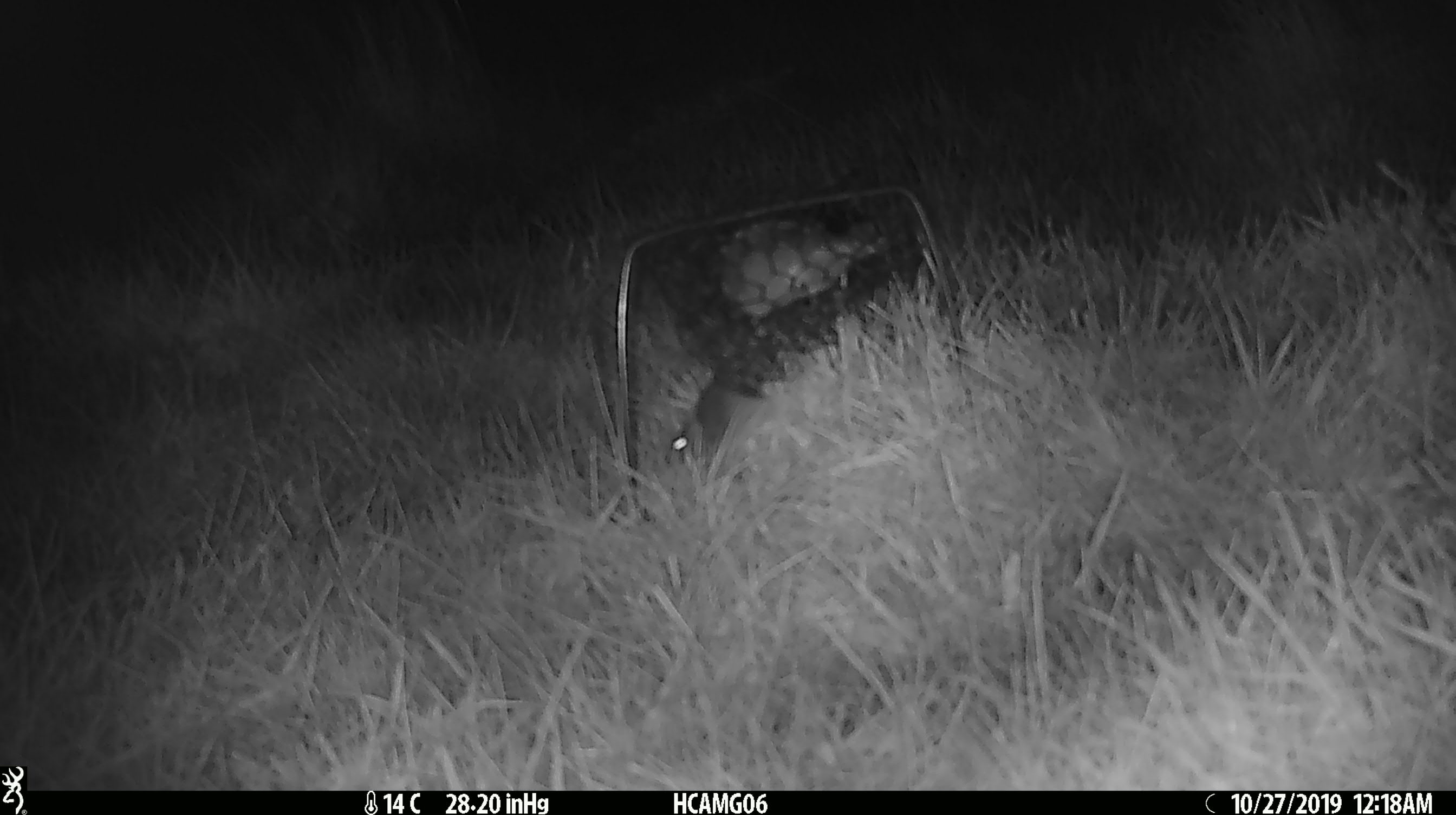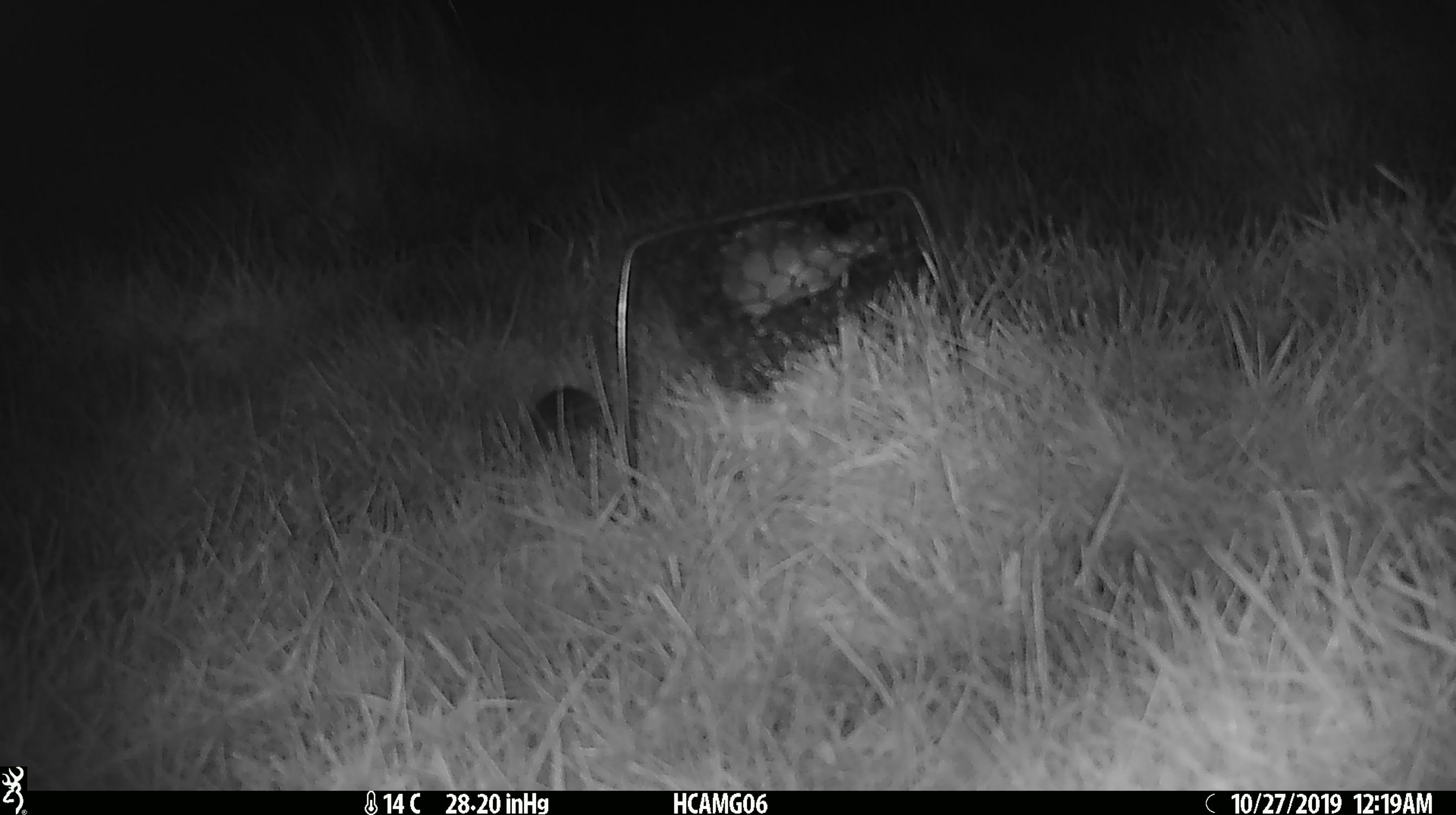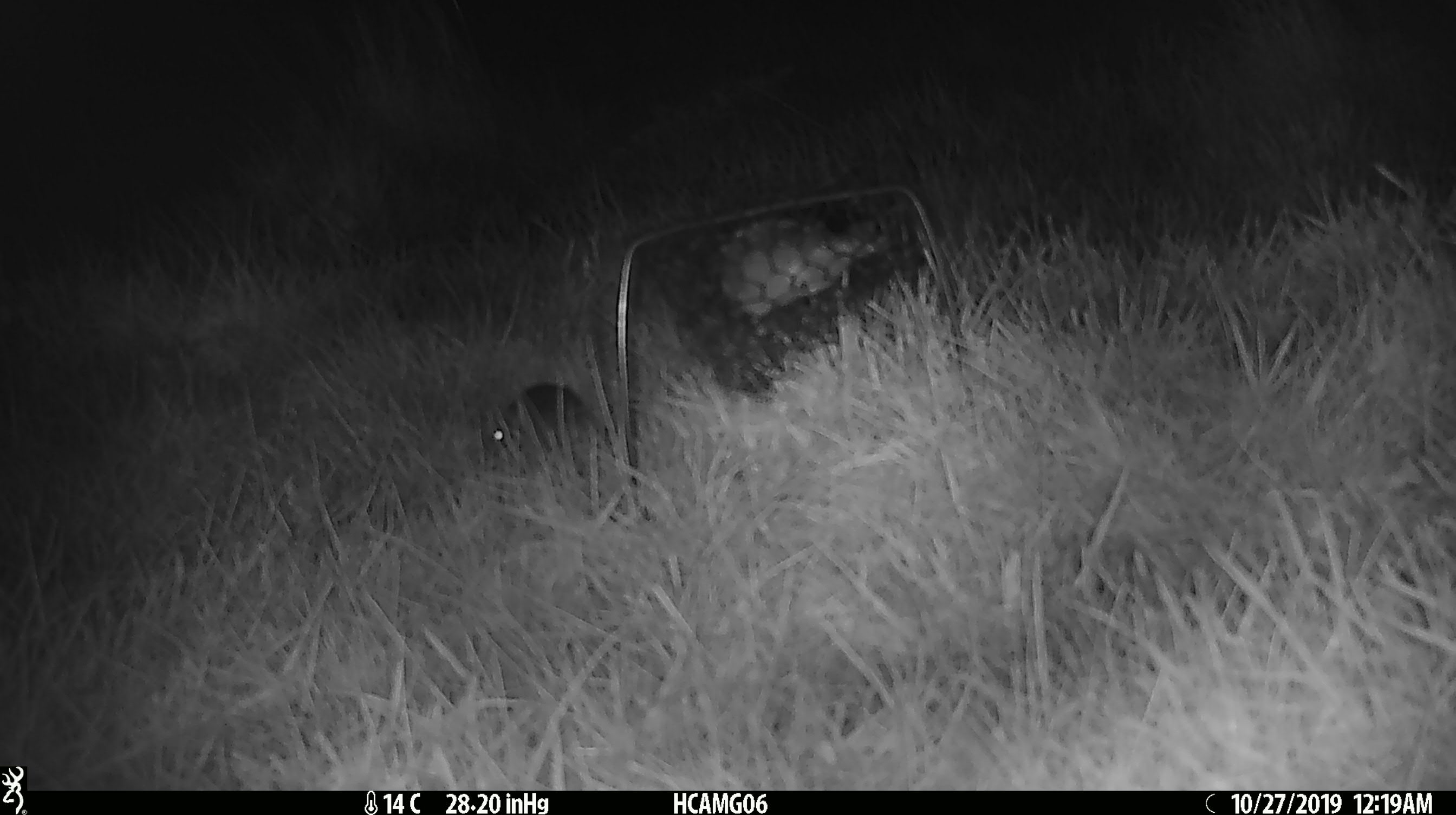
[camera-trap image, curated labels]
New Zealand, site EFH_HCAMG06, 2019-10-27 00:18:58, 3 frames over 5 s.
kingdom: Animalia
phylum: Chordata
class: Mammalia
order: Rodentia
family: Muridae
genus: Mus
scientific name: Mus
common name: mouse